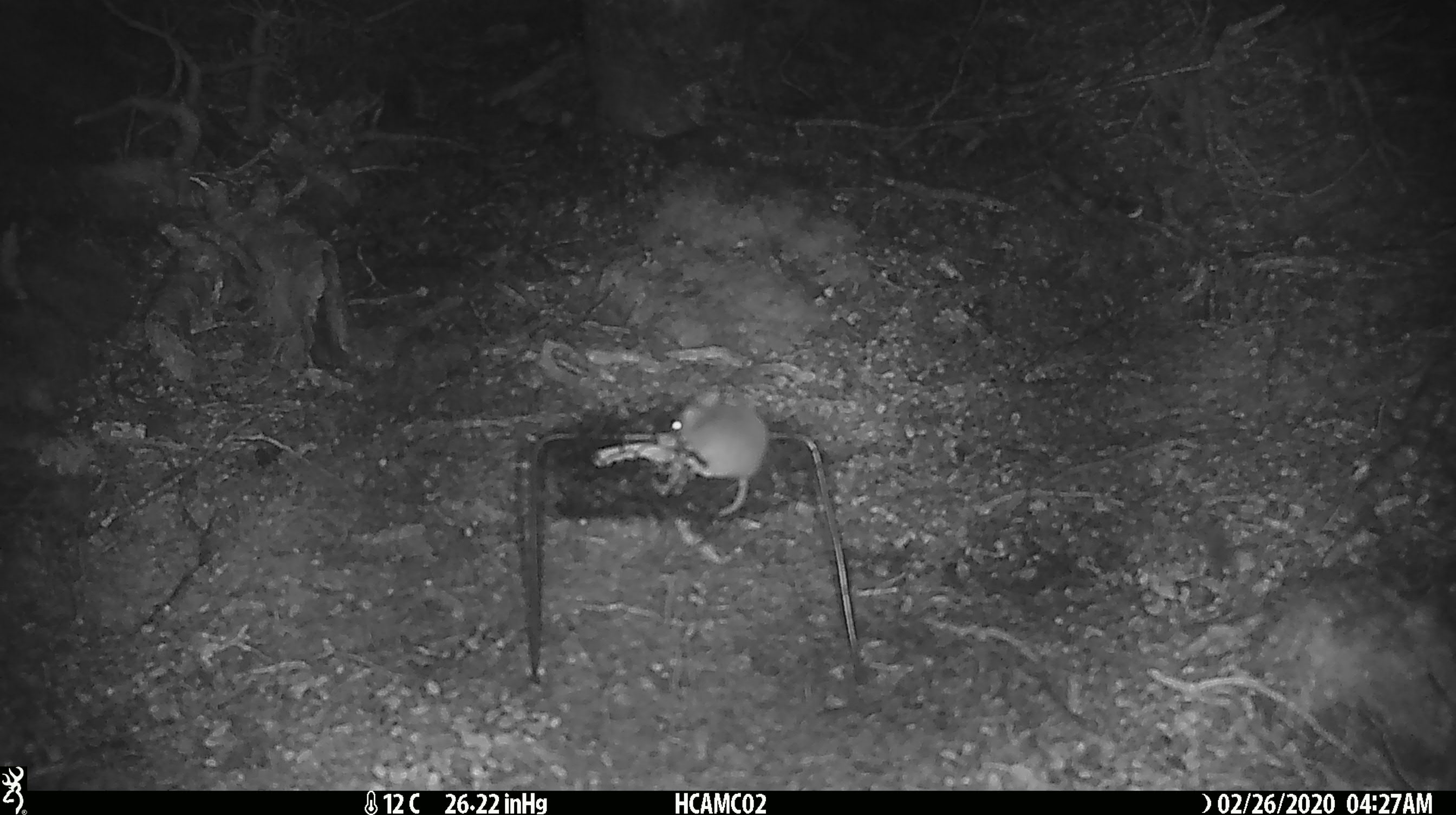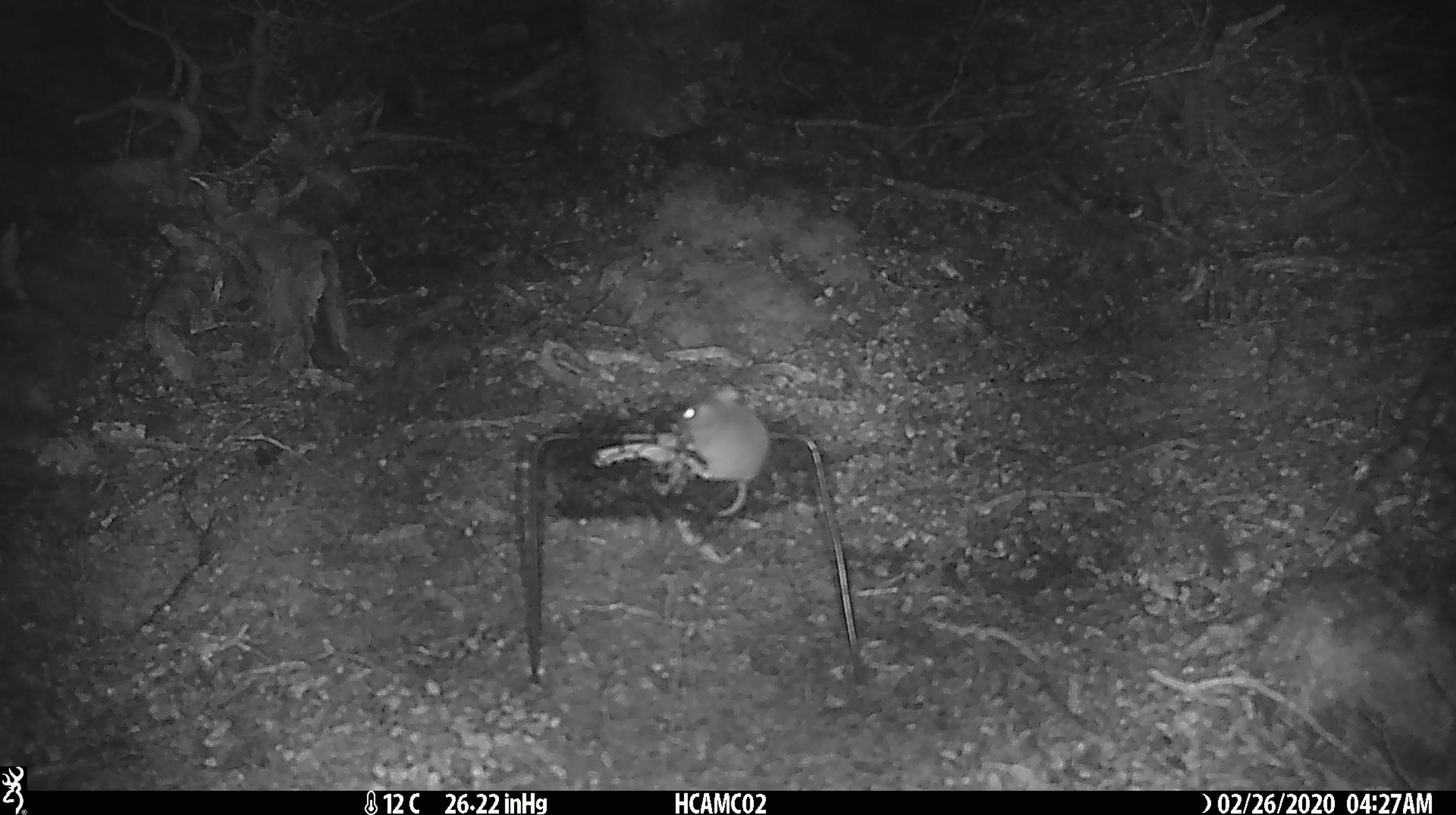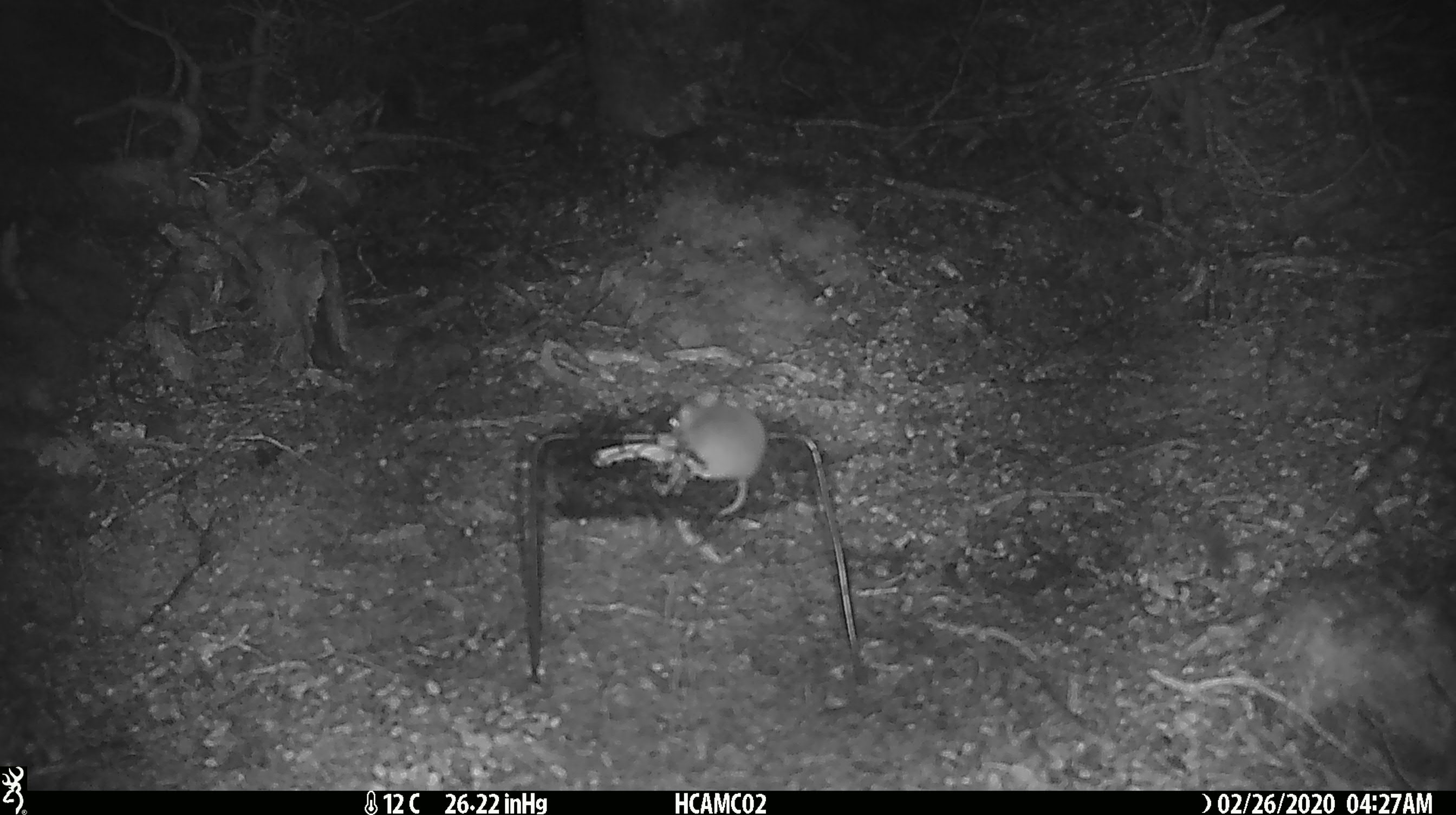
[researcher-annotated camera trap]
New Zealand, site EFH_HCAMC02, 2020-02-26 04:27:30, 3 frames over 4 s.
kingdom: Animalia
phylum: Chordata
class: Mammalia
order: Rodentia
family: Muridae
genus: Mus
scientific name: Mus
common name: mouse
Mouse (Mus).